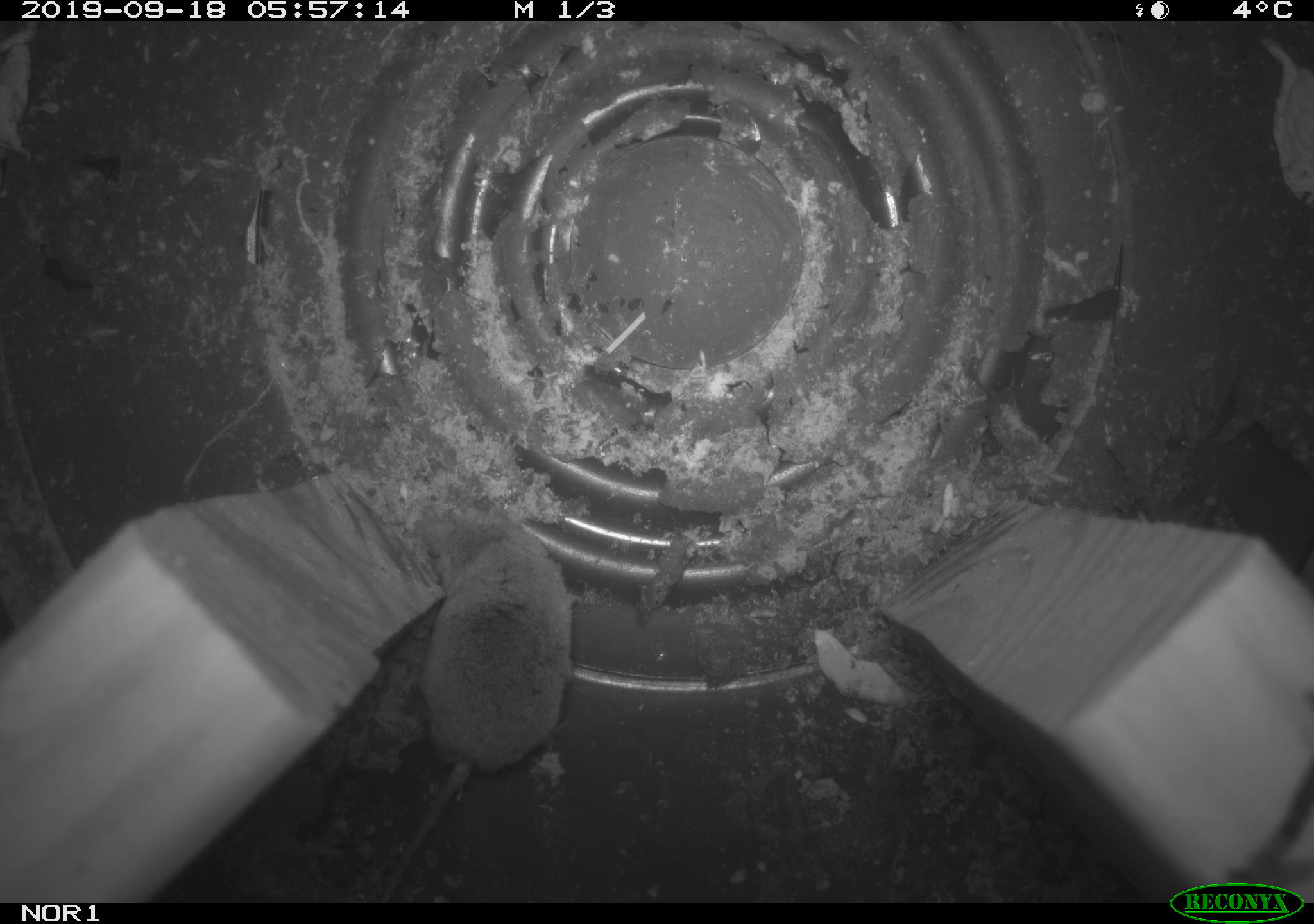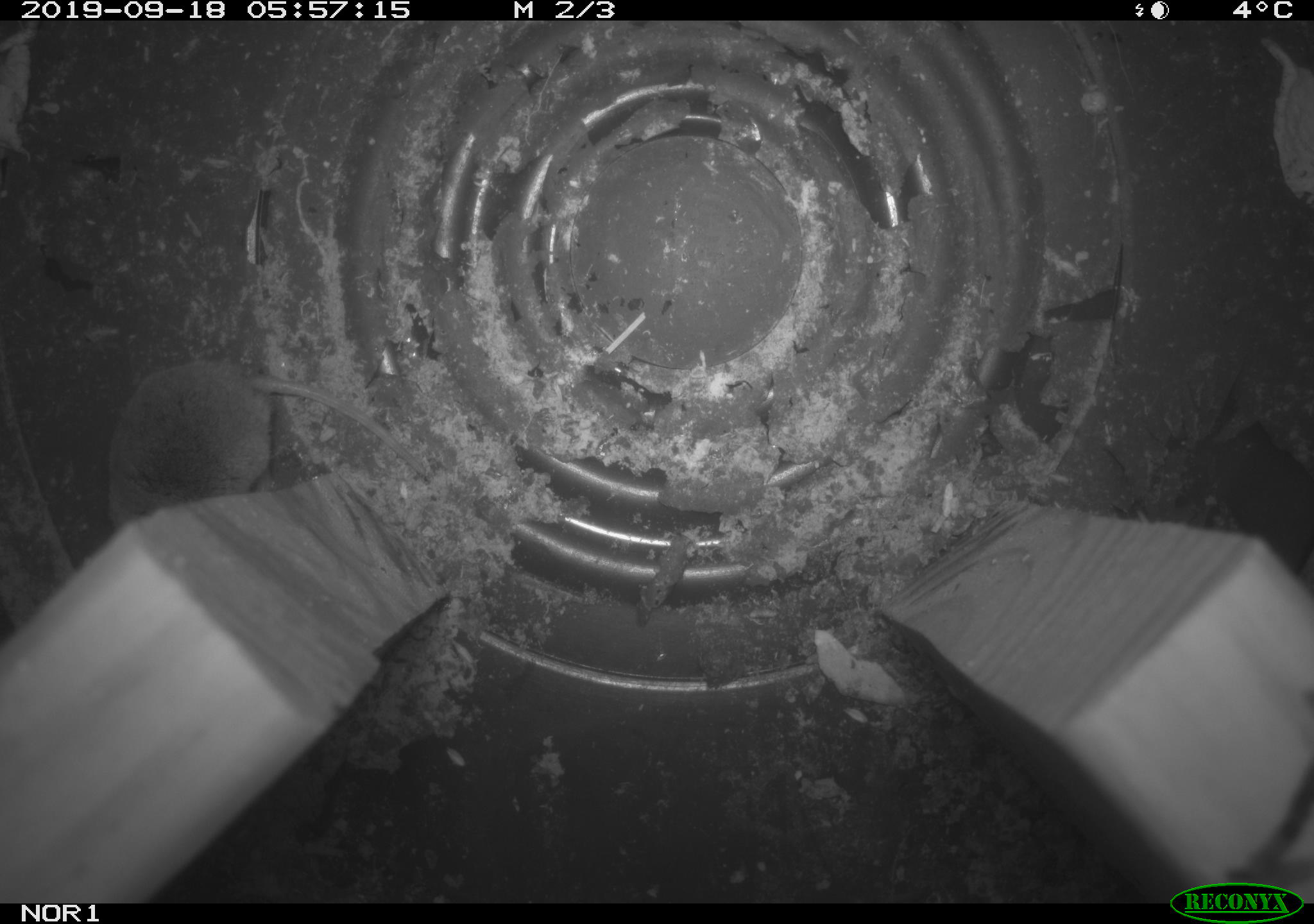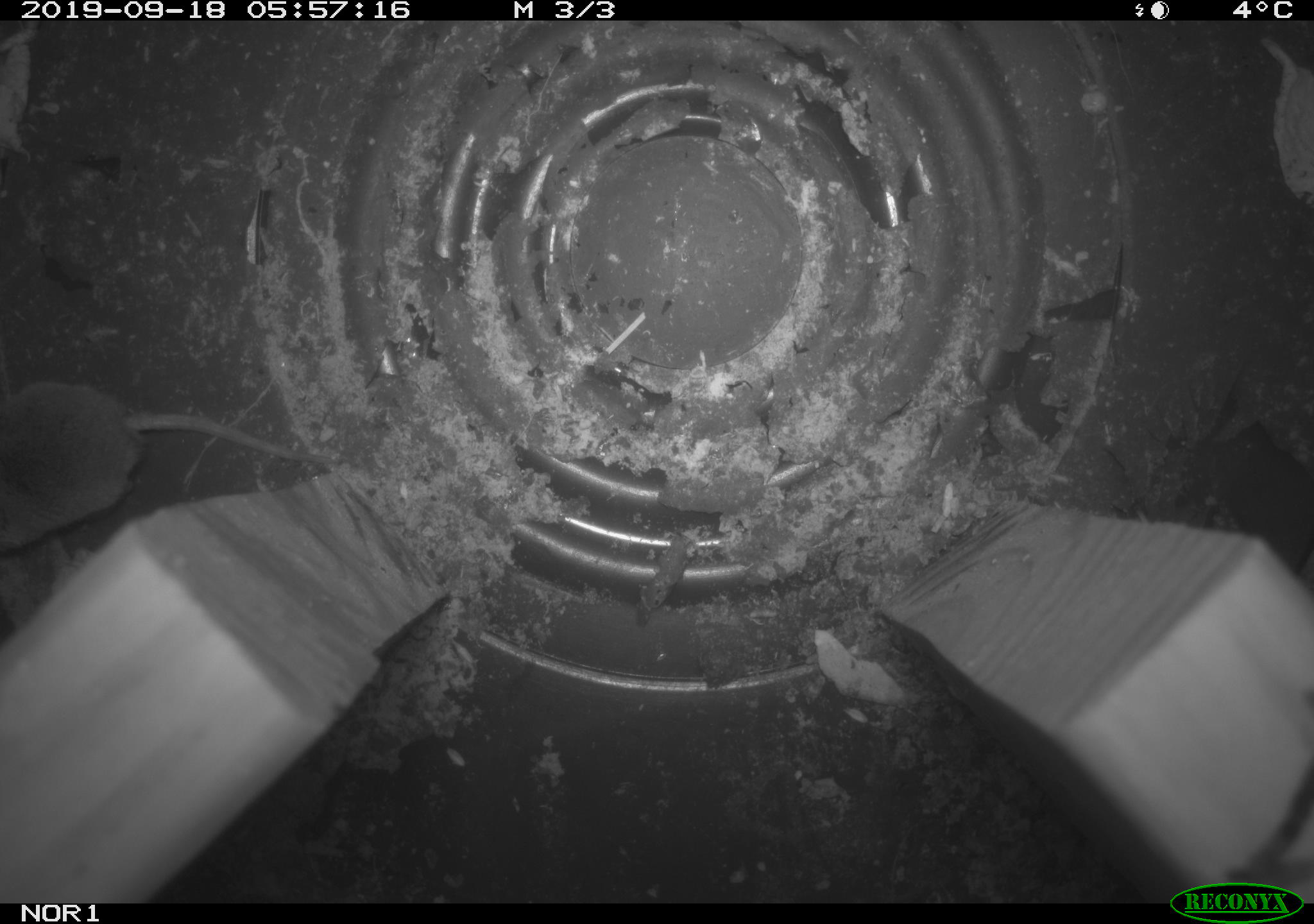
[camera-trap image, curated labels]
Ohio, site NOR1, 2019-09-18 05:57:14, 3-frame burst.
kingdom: Animalia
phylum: Chordata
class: Mammalia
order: Eulipotyphla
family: Soricidae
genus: Sorex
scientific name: Sorex cinereus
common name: masked shrew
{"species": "masked shrew (Sorex cinereus)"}